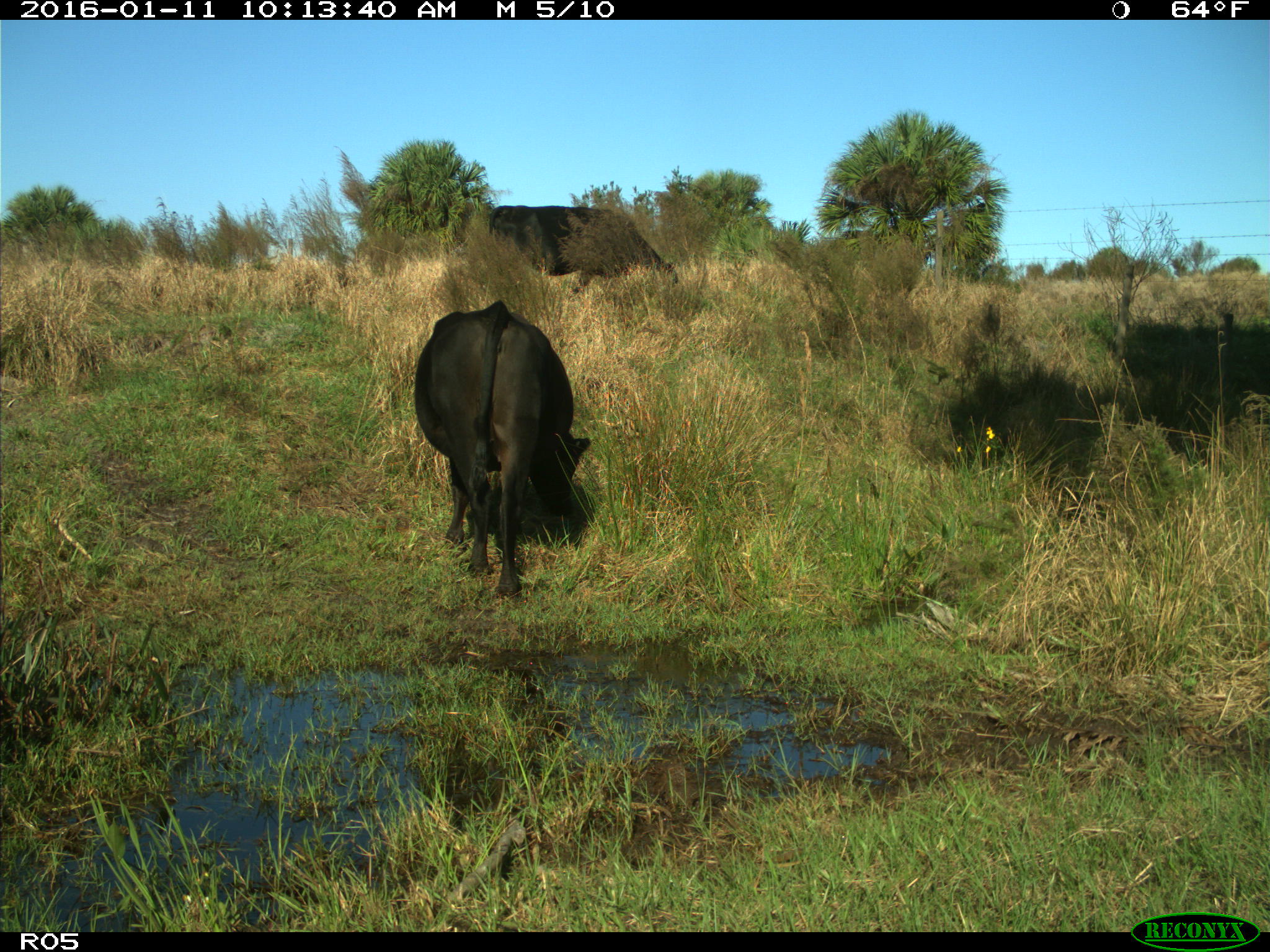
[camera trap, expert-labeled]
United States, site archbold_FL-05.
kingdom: Animalia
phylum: Chordata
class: Mammalia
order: Artiodactyla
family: Bovidae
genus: Bos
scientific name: Bos taurus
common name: domestic cow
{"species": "Bos taurus (domestic cow)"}